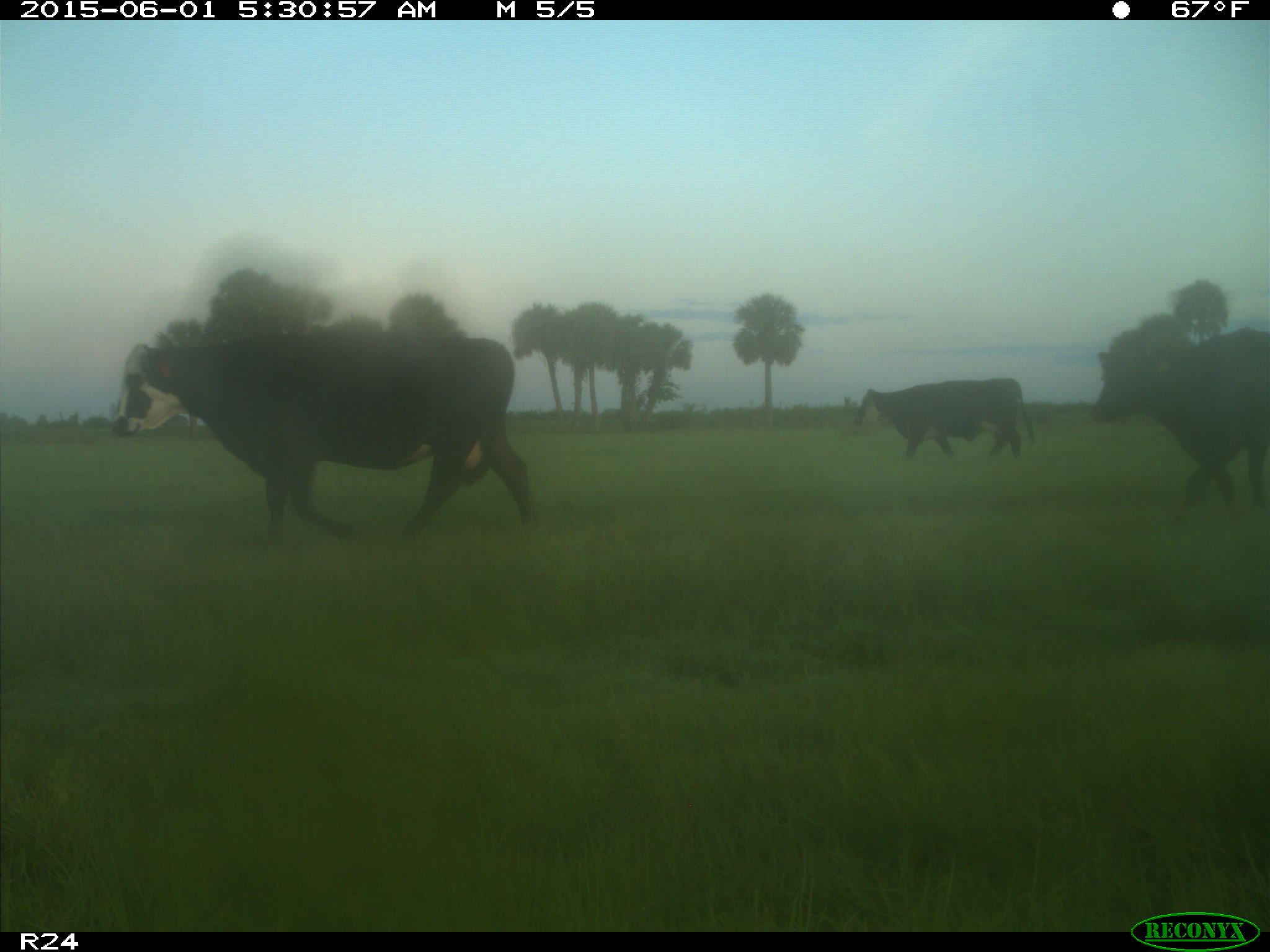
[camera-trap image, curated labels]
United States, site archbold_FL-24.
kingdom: Animalia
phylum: Chordata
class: Mammalia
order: Artiodactyla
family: Bovidae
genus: Bos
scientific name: Bos taurus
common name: domestic cow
Bos taurus (domestic cow).